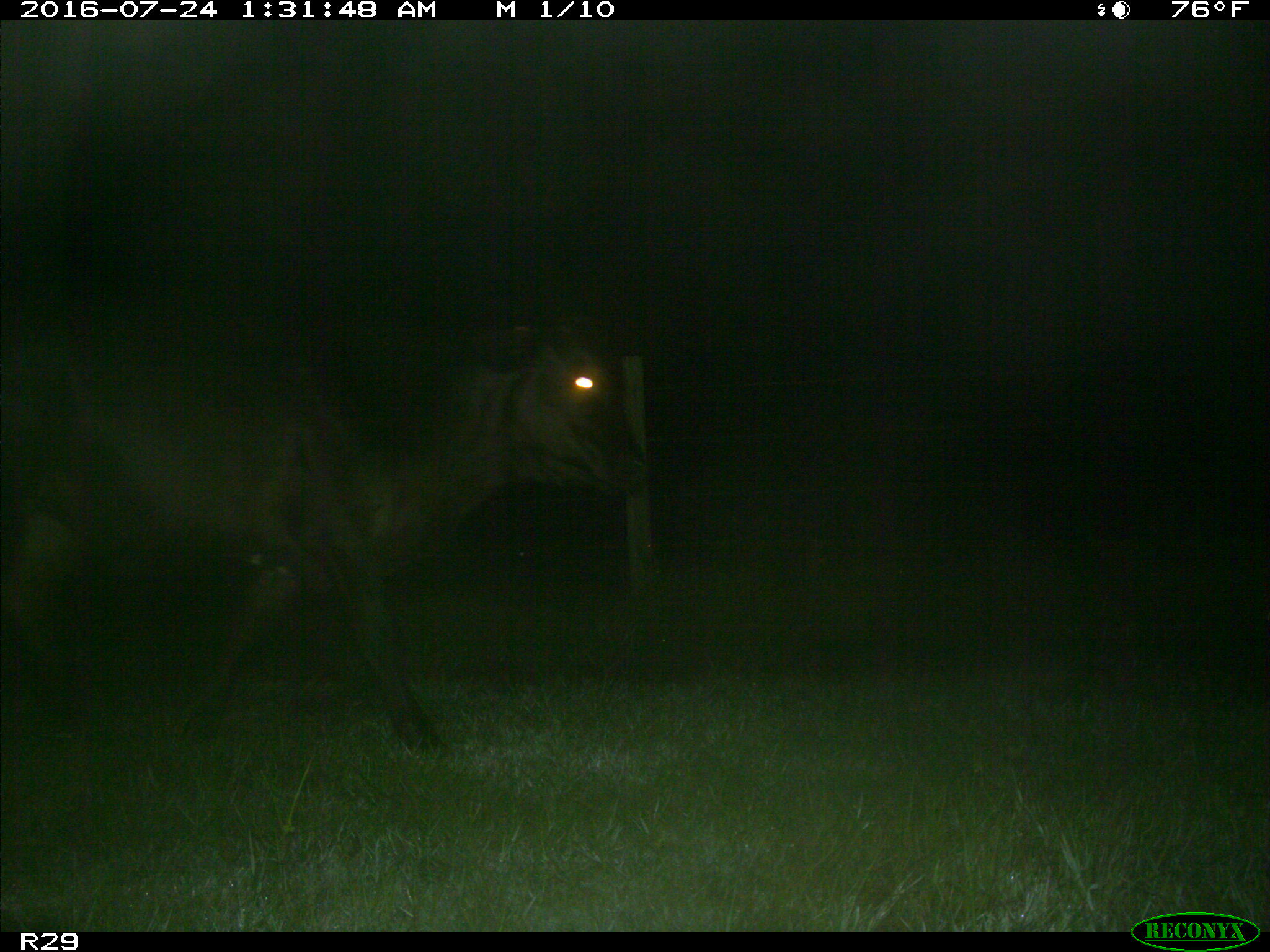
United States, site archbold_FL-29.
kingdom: Animalia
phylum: Chordata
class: Mammalia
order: Artiodactyla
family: Bovidae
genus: Bos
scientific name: Bos taurus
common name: domestic cow